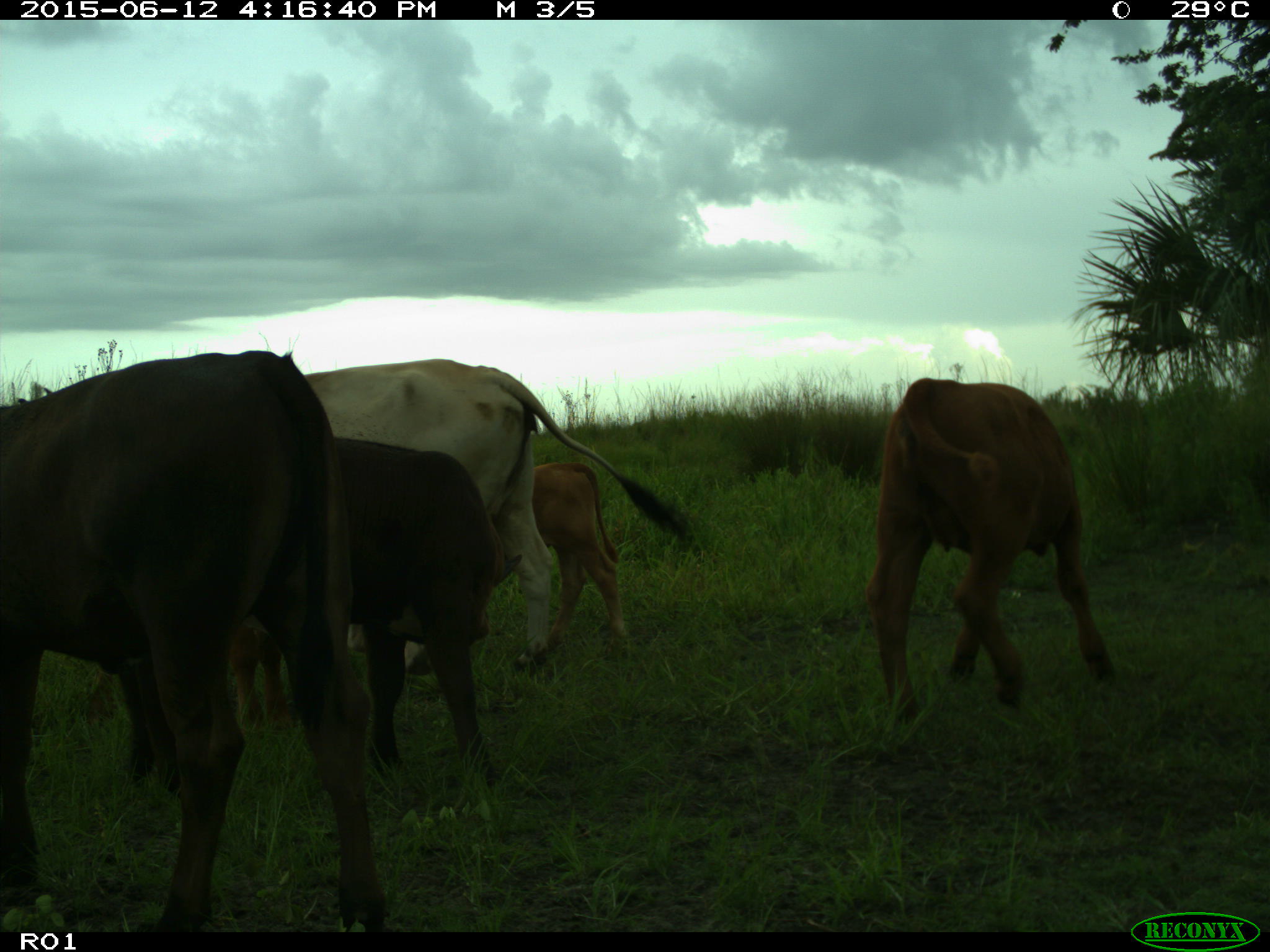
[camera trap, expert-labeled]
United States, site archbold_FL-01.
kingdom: Animalia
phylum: Chordata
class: Mammalia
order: Artiodactyla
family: Bovidae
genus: Bos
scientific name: Bos taurus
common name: domestic cow